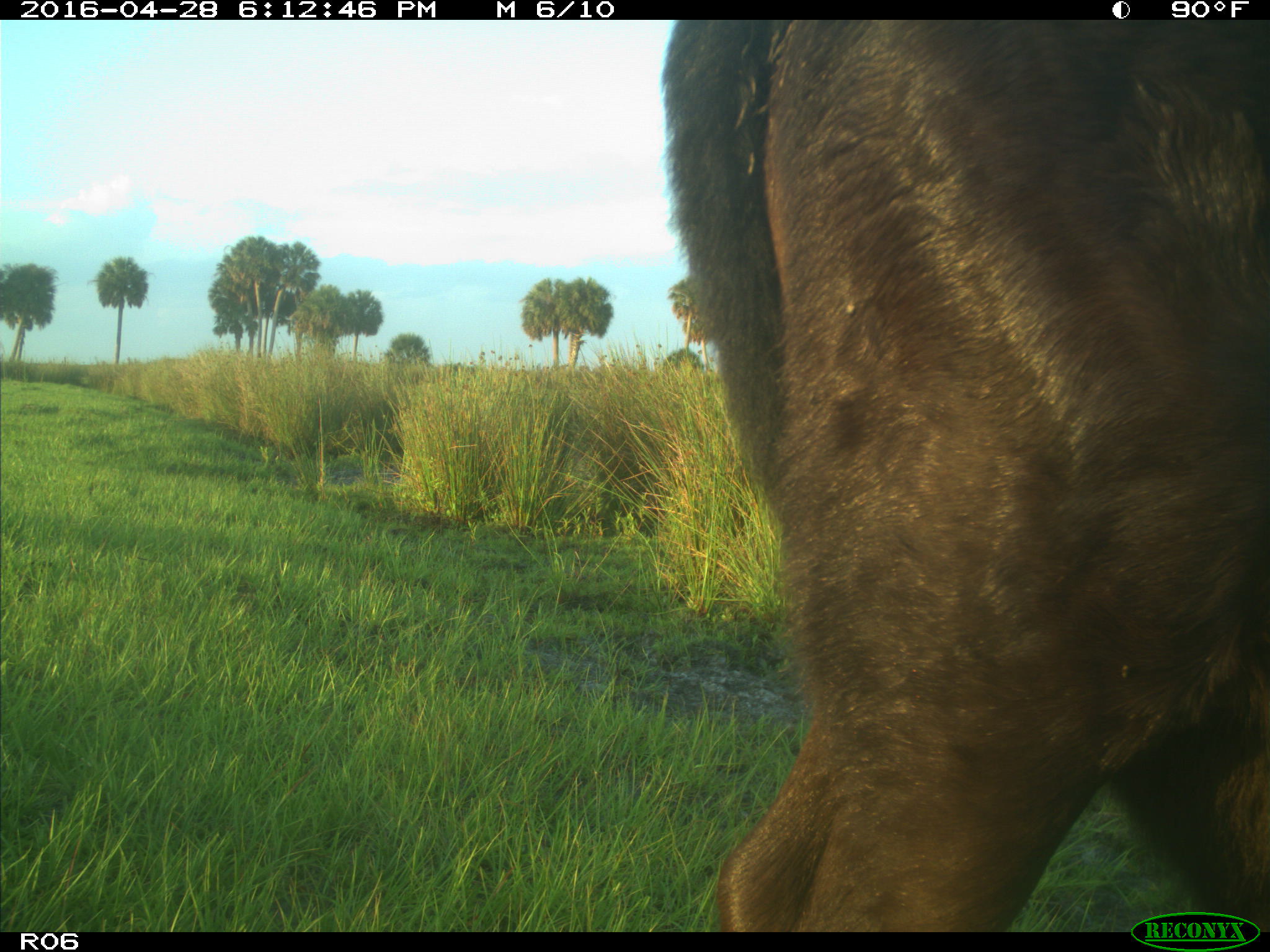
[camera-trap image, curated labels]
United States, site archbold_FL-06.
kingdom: Animalia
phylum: Chordata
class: Mammalia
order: Artiodactyla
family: Bovidae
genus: Bos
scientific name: Bos taurus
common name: domestic cow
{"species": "Bos taurus (domestic cow)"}